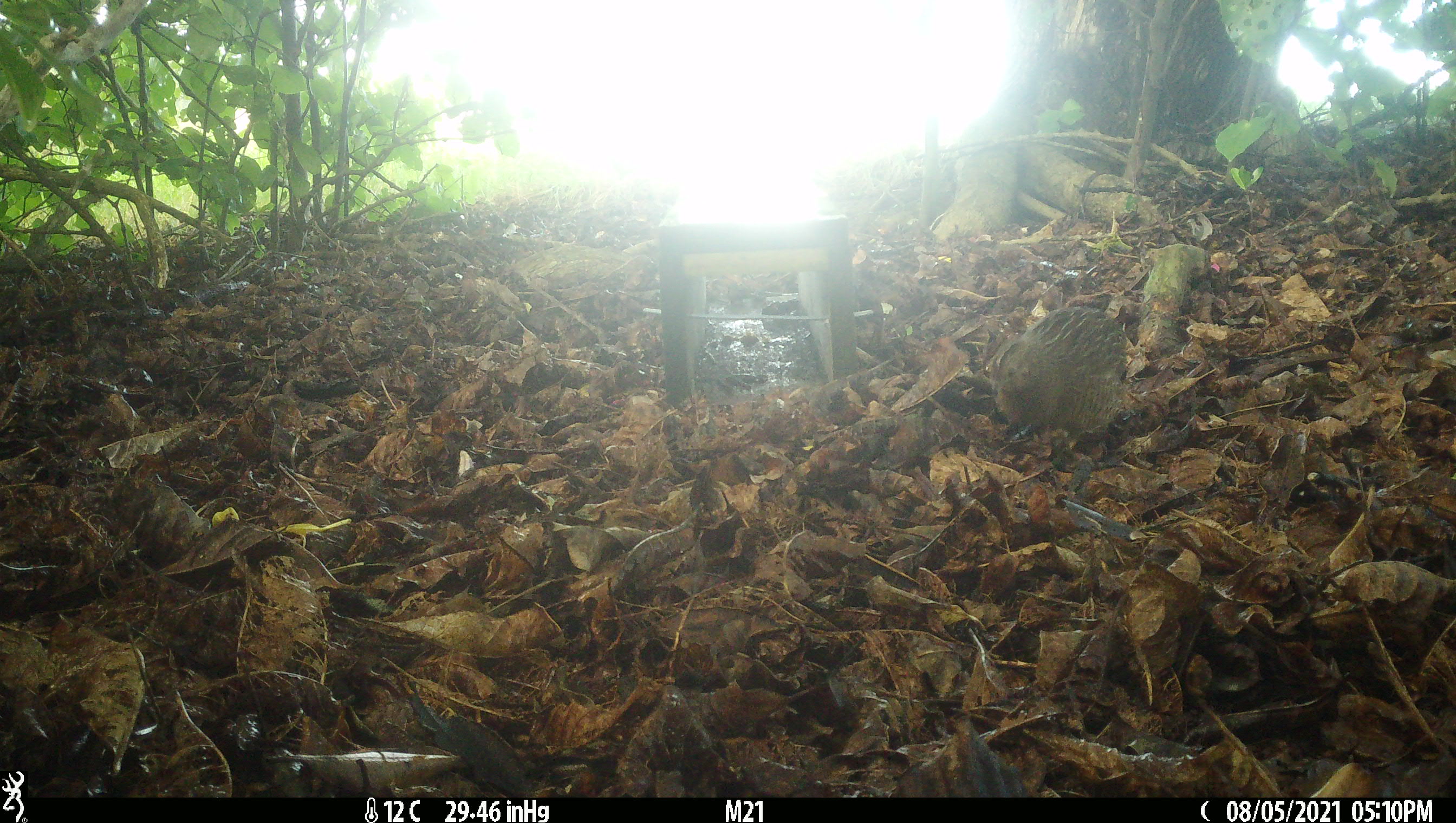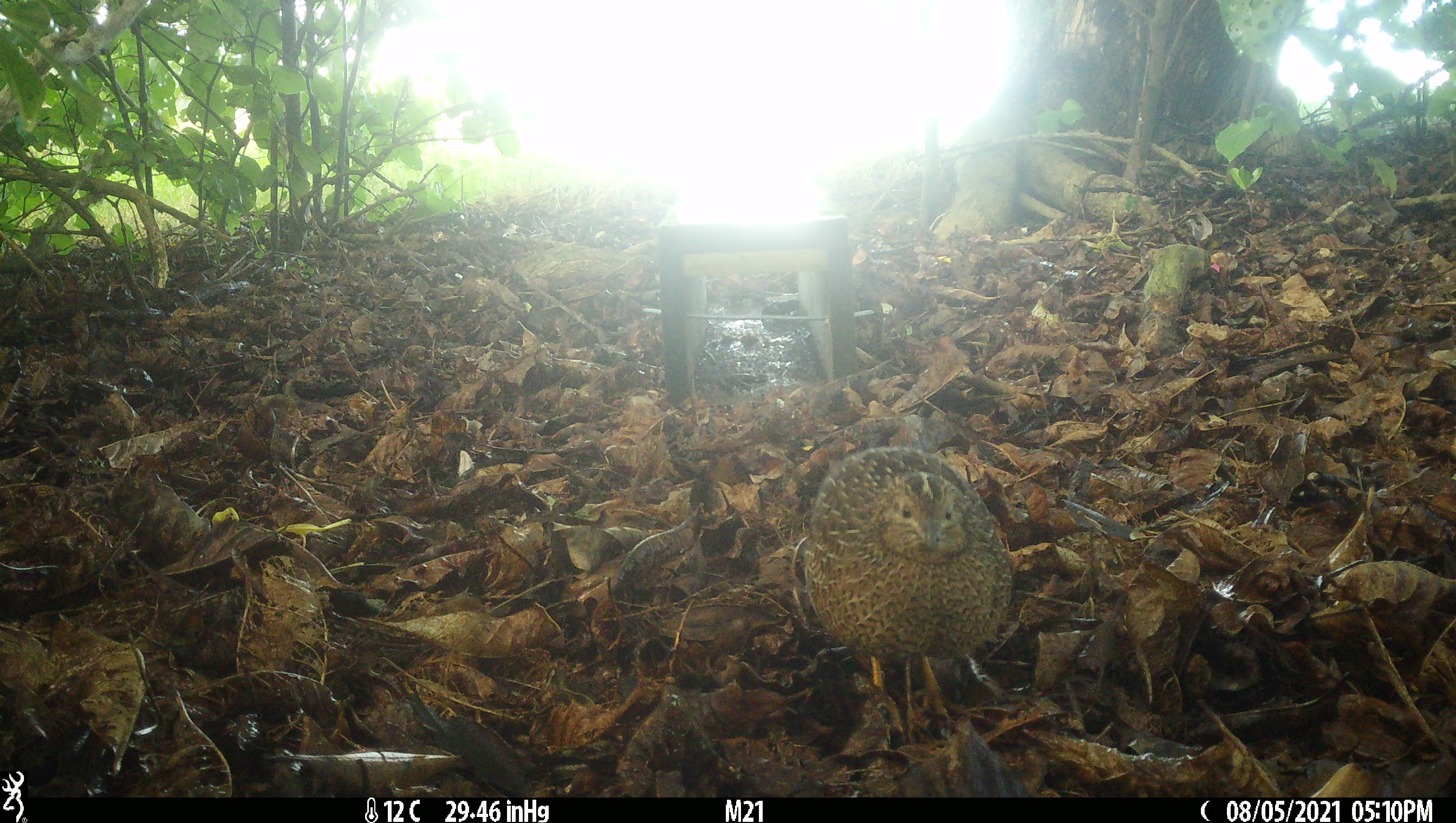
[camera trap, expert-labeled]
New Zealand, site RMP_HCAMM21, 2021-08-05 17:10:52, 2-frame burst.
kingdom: Animalia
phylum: Chordata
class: Aves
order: Galliformes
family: Phasianidae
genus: Synoicus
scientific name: Synoicus ypsilophorus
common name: brown quail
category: quail brown